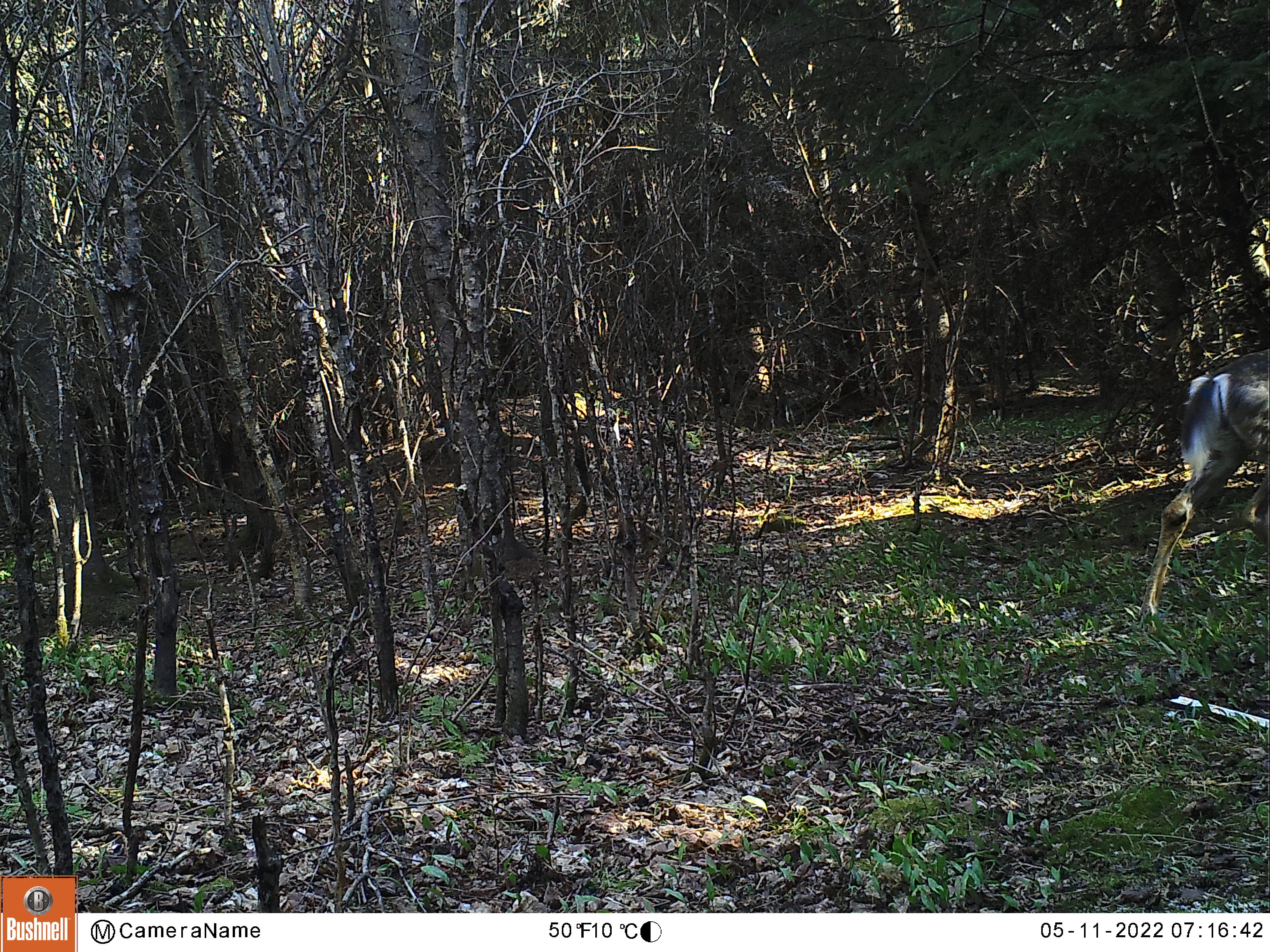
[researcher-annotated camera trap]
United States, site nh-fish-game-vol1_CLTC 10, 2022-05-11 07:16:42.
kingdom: Animalia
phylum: Chordata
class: Mammalia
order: Artiodactyla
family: Cervidae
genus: Odocoileus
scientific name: Odocoileus virginianus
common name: white-tailed deer